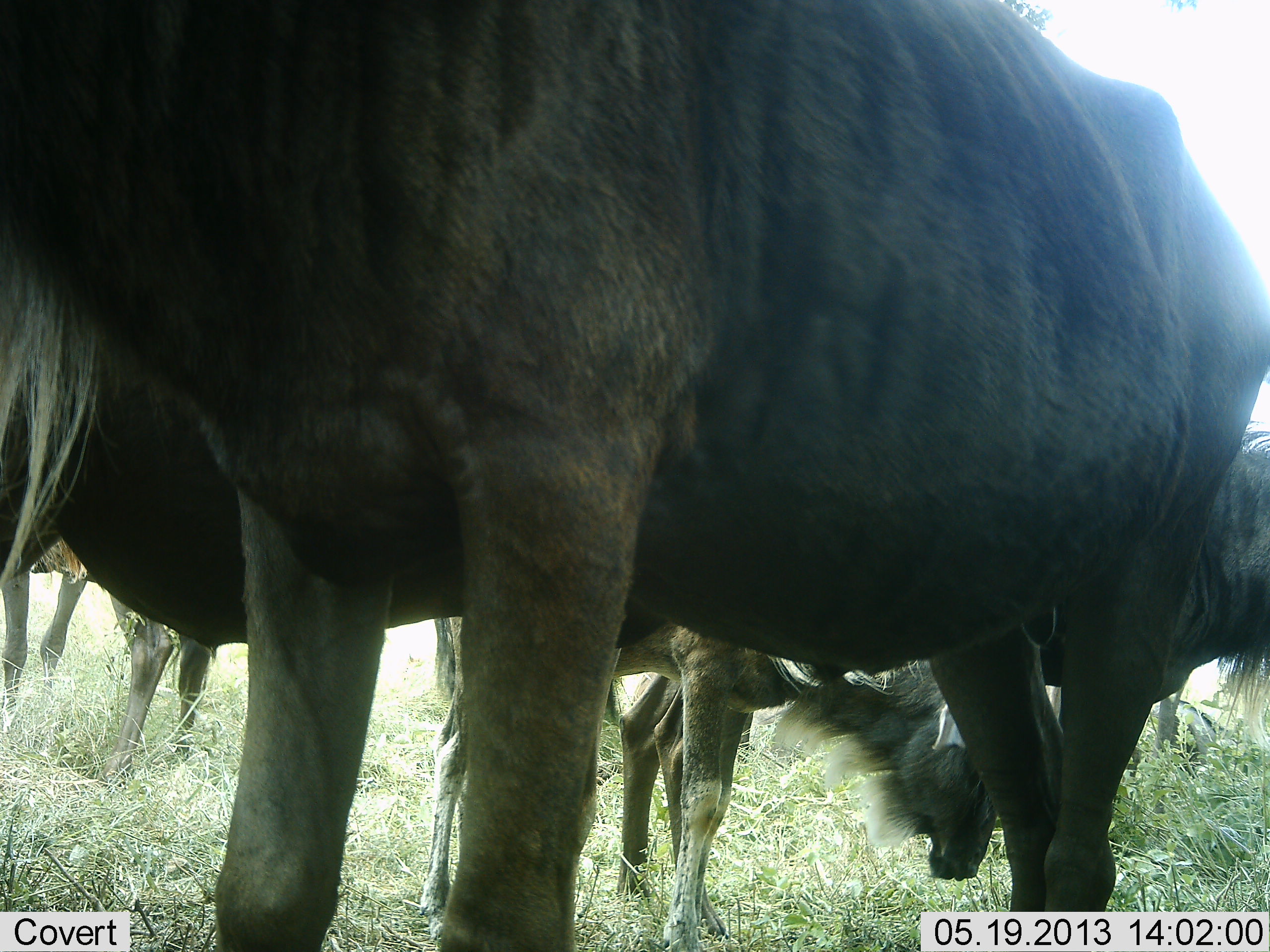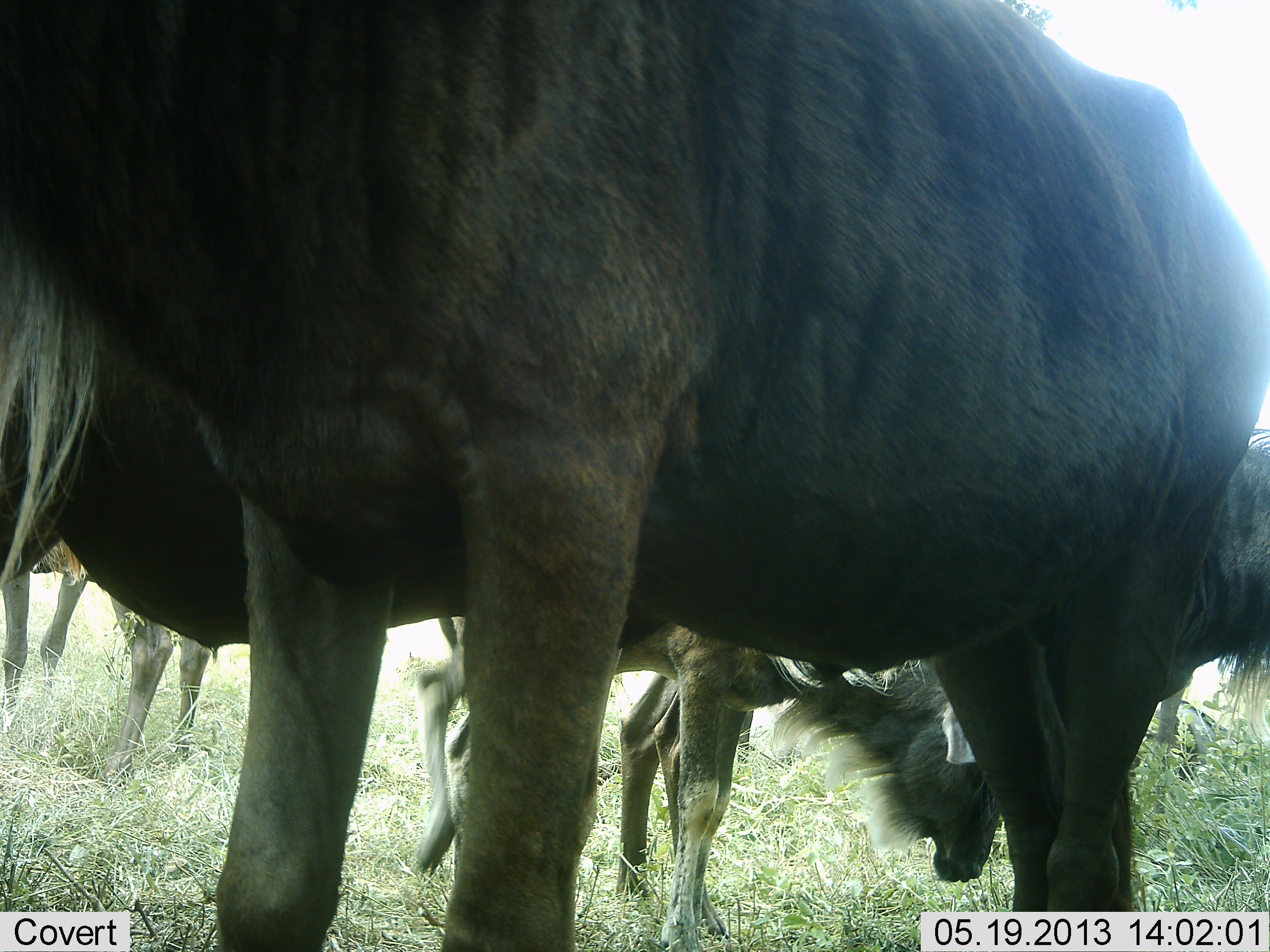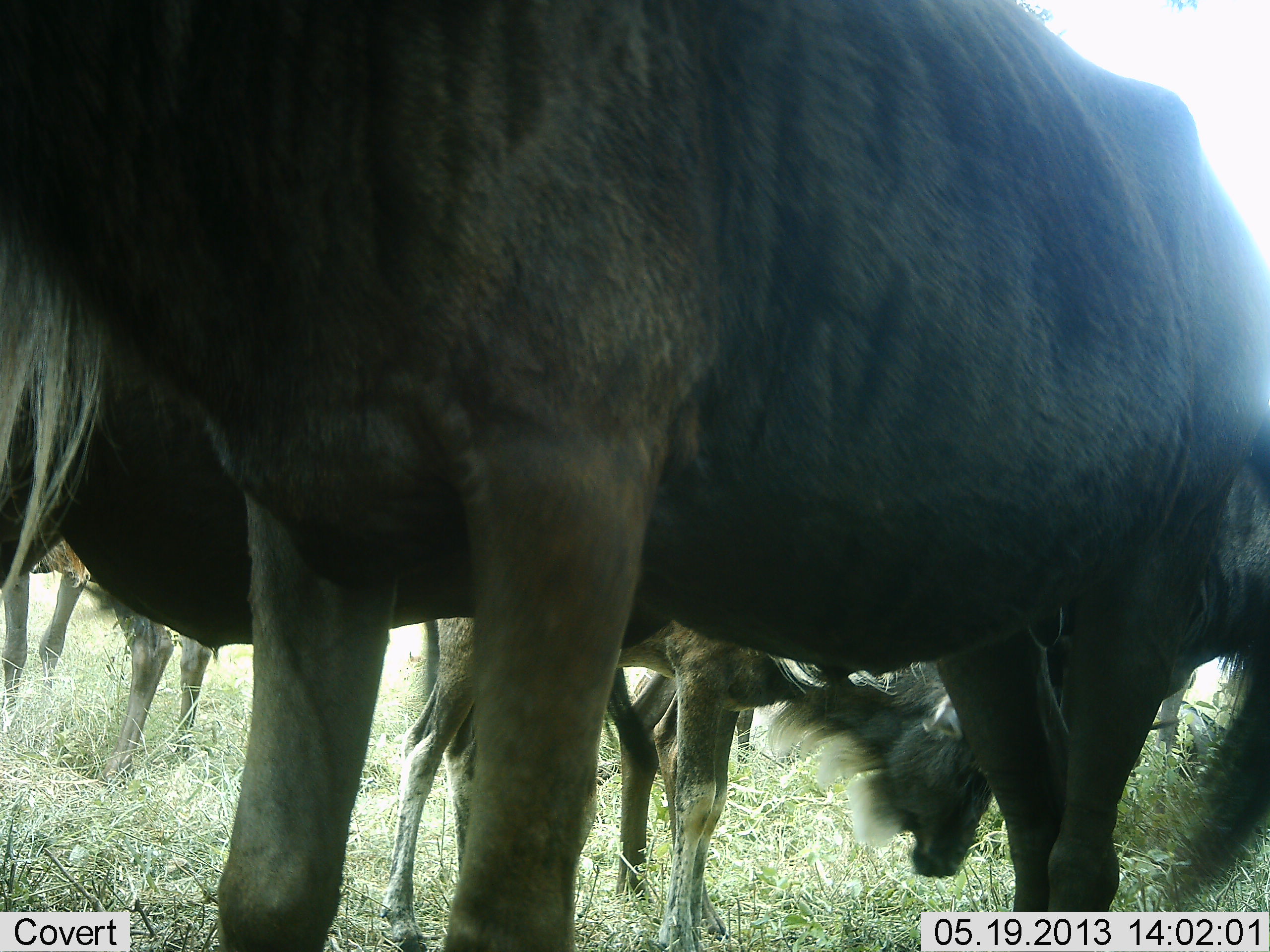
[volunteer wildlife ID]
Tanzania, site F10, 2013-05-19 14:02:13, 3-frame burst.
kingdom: Animalia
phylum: Chordata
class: Mammalia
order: Artiodactyla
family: Bovidae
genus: Connochaetes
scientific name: Connochaetes taurinus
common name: blue wildebeest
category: wildebeest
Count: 4.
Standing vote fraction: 93%.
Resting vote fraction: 0%.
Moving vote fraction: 7%.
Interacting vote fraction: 2%.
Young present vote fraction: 10%.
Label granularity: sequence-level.